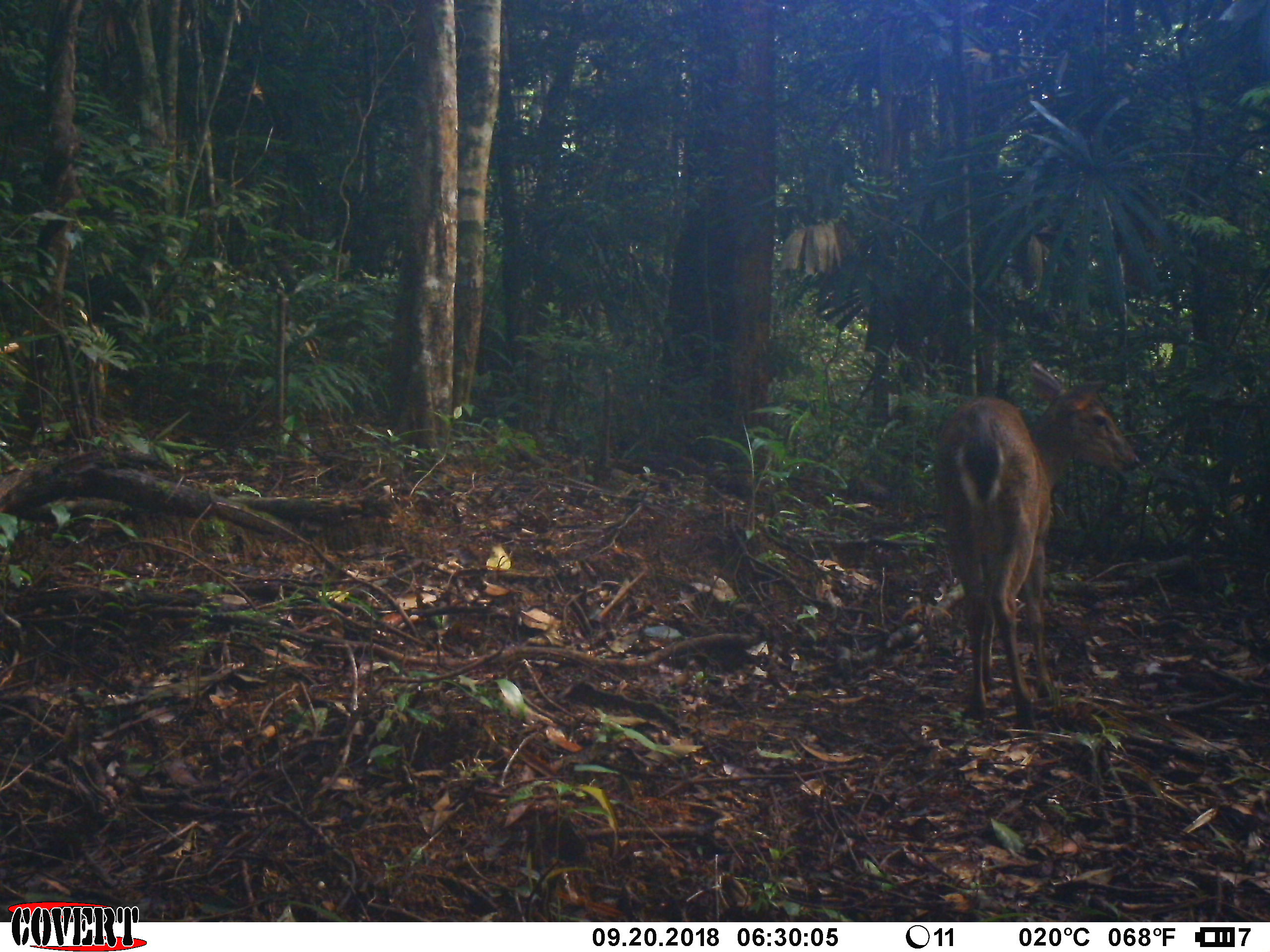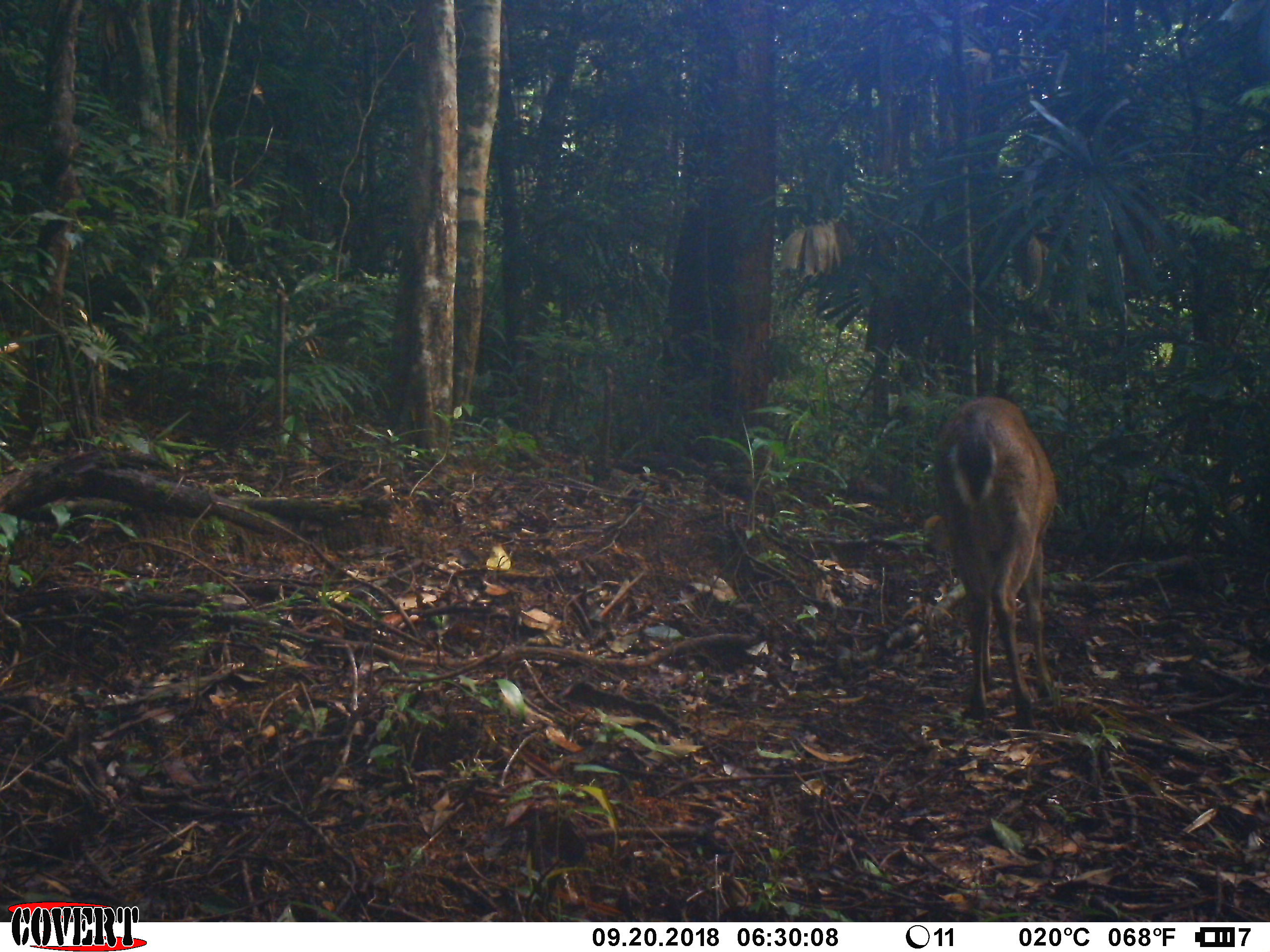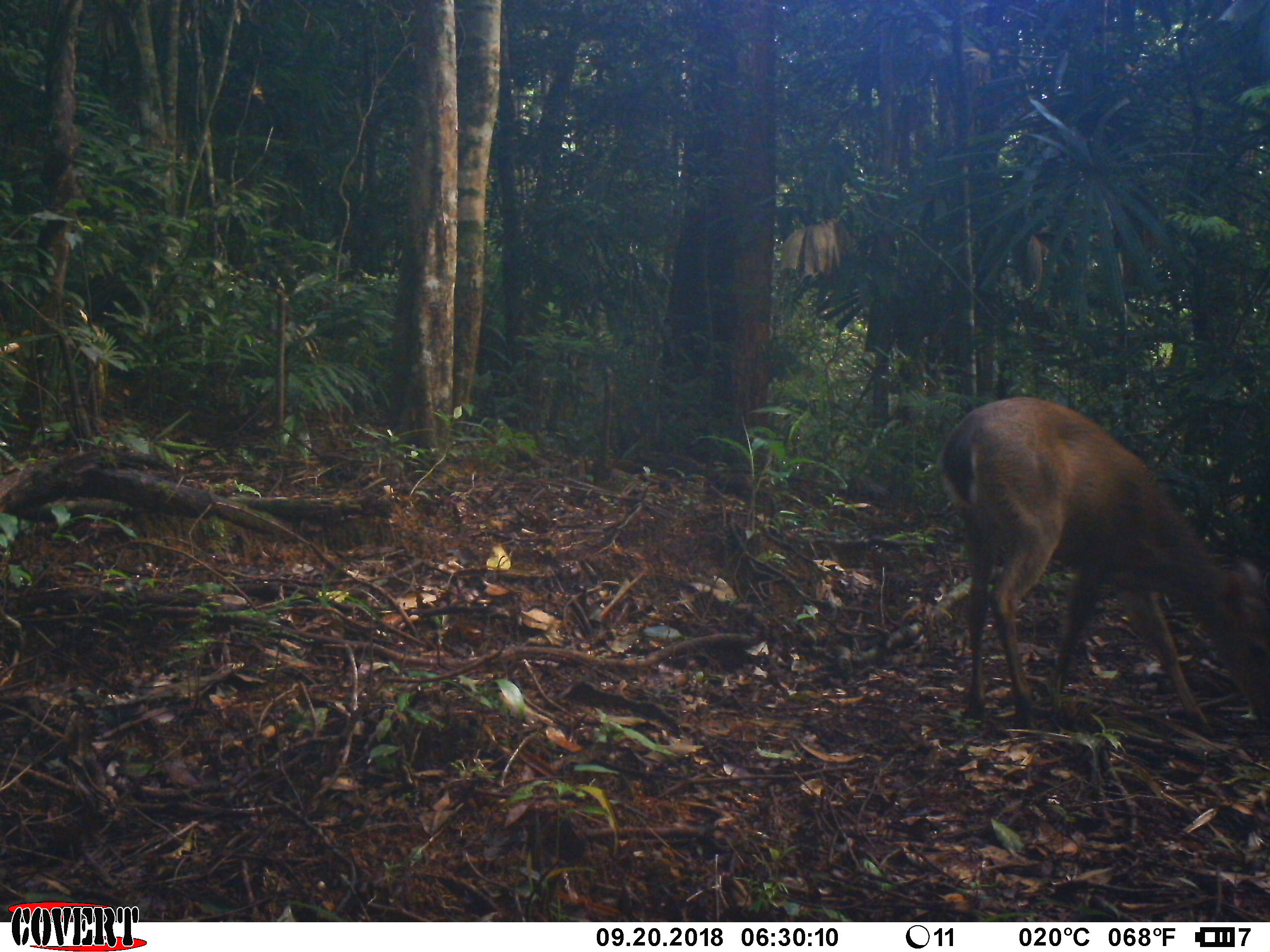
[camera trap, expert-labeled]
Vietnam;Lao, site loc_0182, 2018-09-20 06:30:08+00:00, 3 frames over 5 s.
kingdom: Animalia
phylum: Chordata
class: Mammalia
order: Artiodactyla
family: Cervidae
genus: Muntiacus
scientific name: Muntiacus vuquangensis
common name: large-antlered muntjac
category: large antlered muntjac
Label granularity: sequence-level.